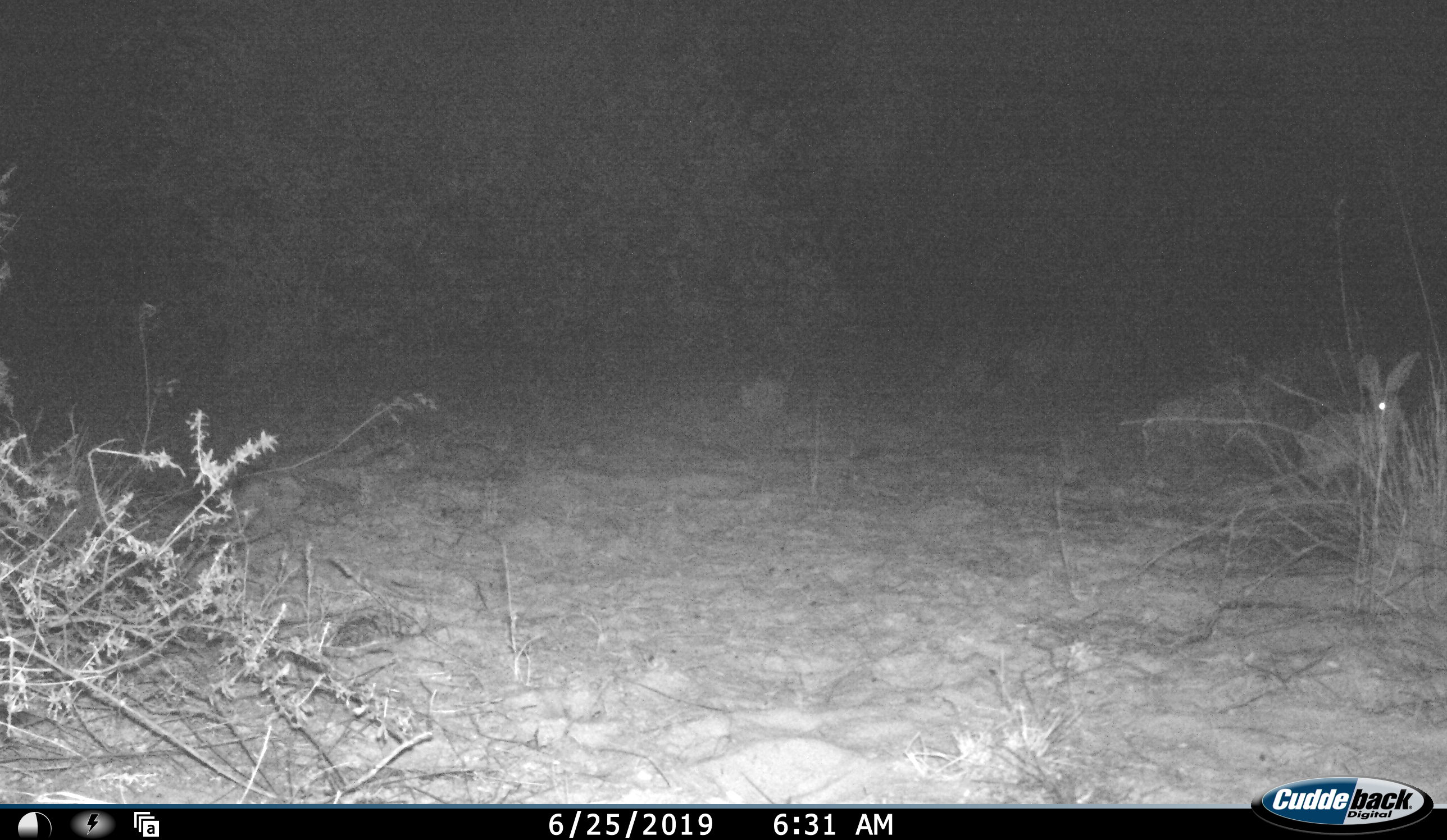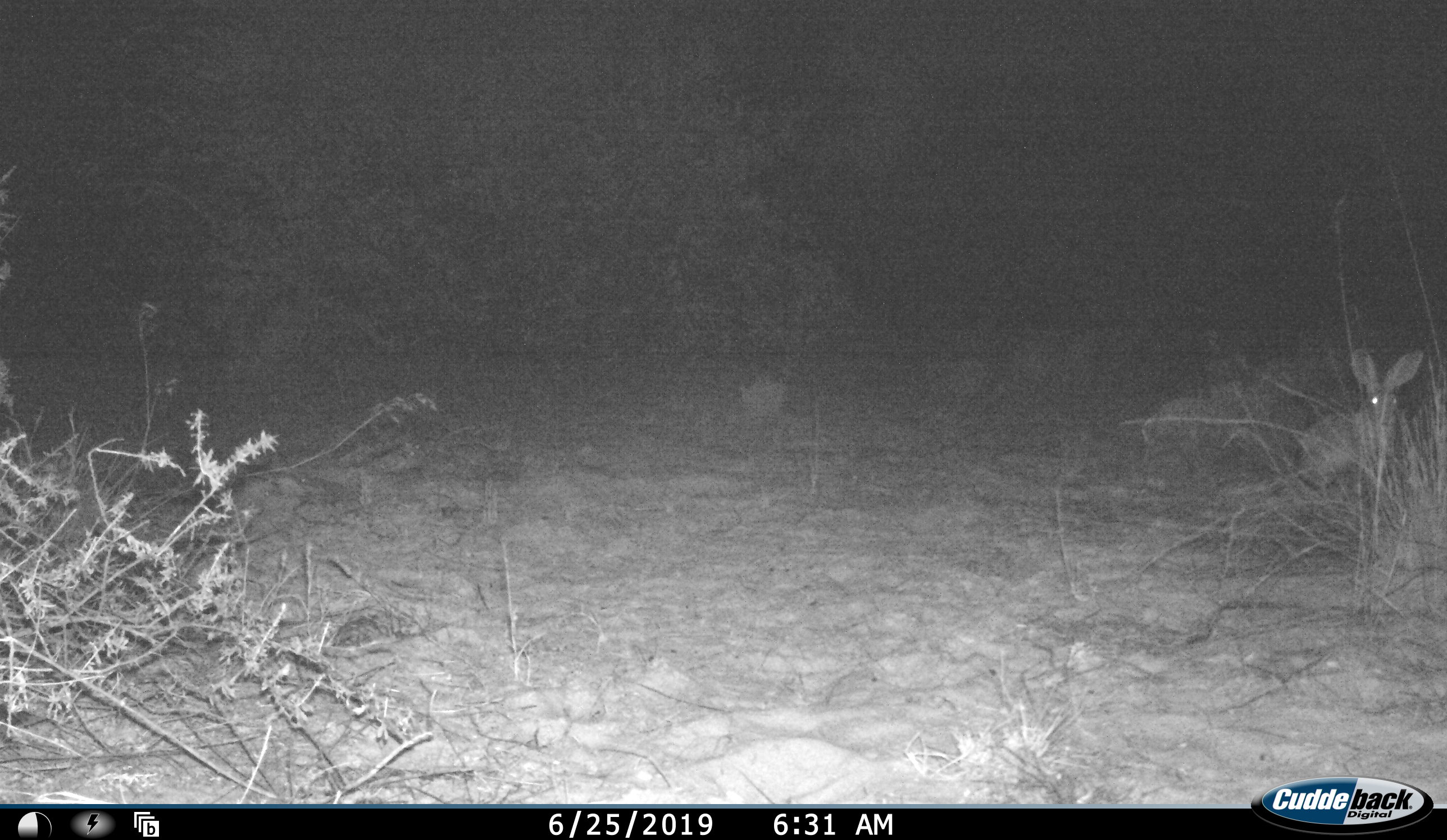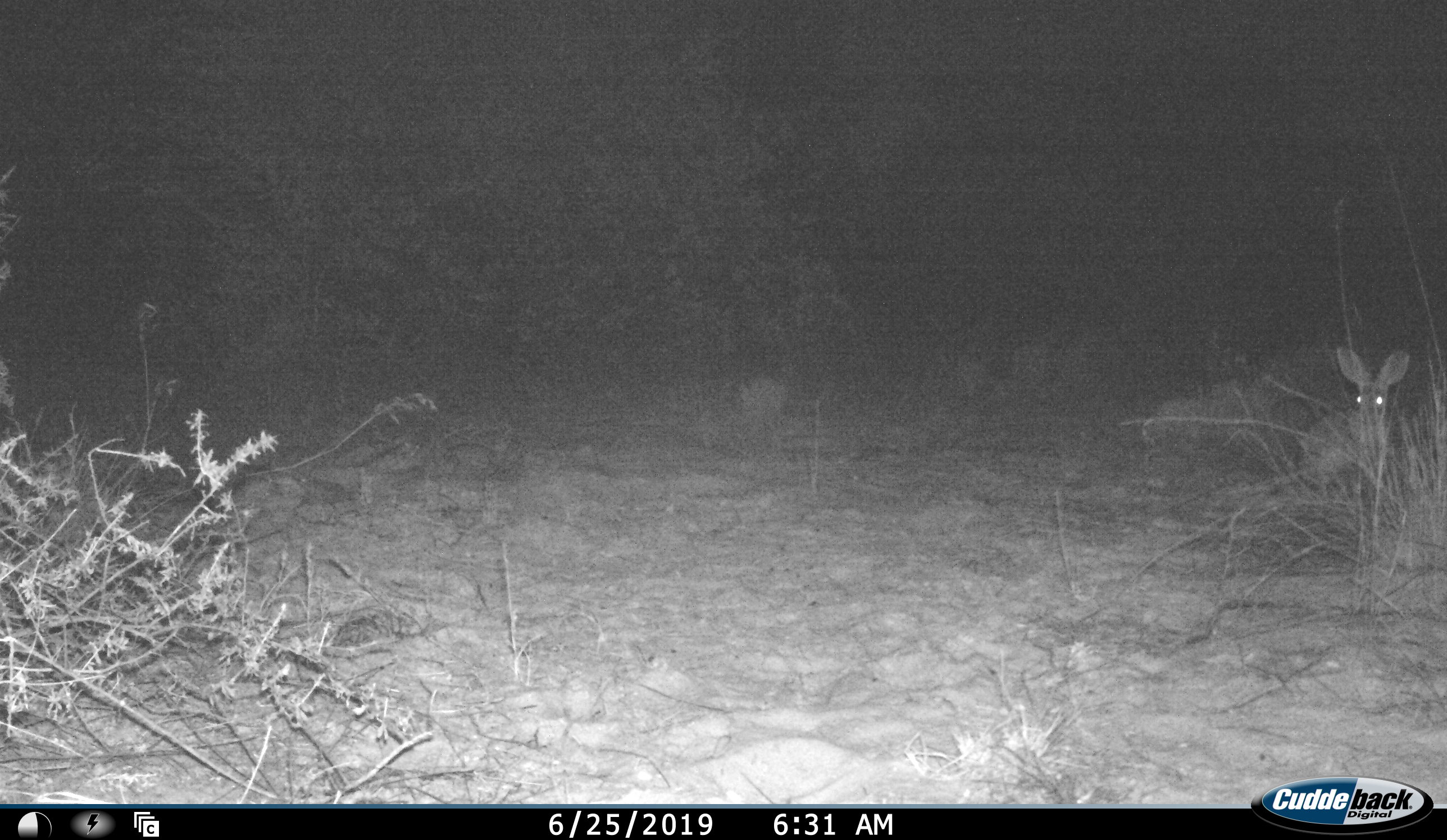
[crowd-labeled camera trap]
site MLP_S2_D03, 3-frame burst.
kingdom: Animalia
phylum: Chordata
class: Mammalia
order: Lagomorpha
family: Leporidae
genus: Lepus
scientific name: Lepus capensis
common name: cape hare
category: harecape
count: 1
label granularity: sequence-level